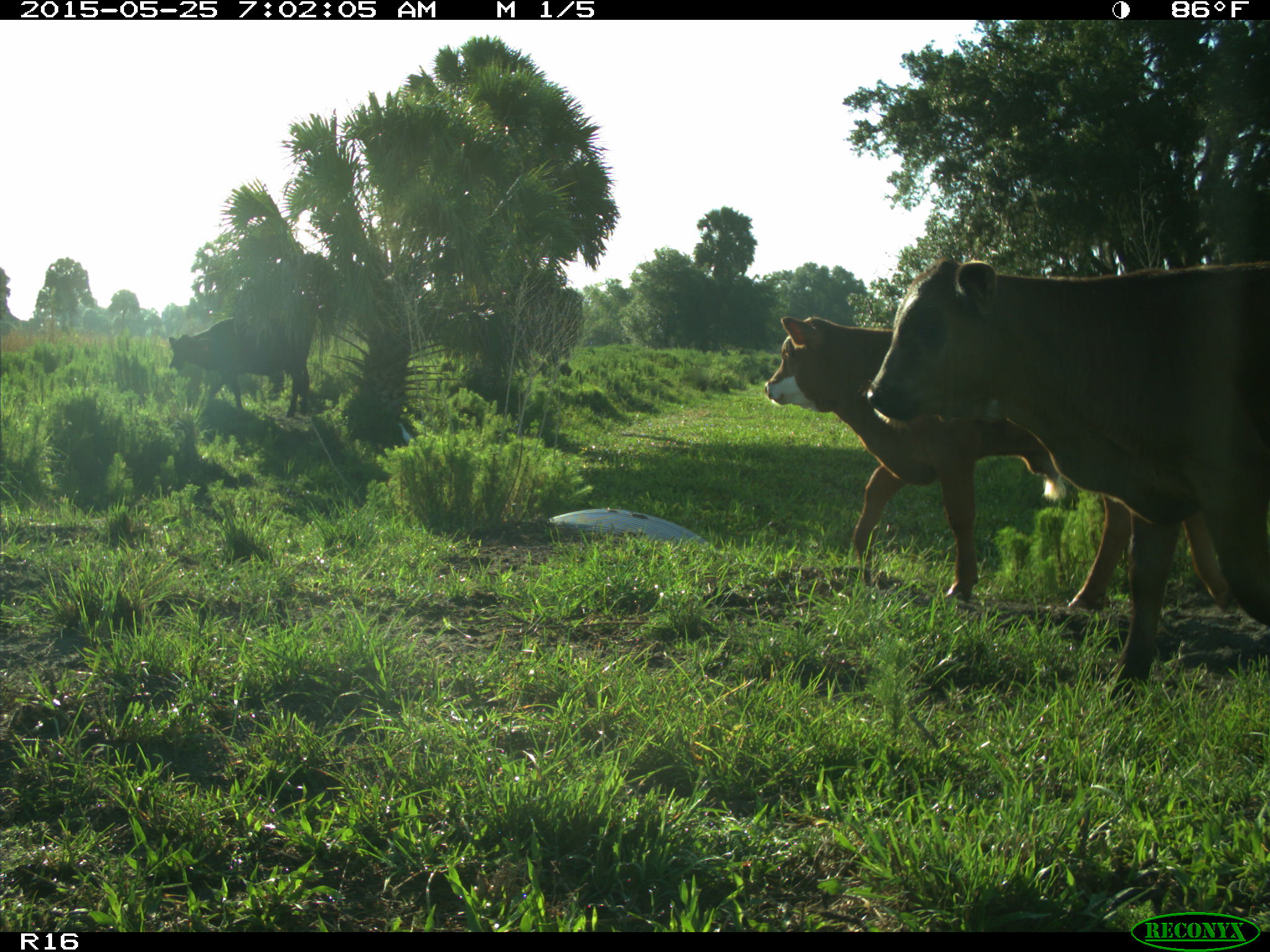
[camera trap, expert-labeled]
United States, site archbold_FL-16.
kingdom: Animalia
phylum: Chordata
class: Mammalia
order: Artiodactyla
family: Bovidae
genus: Bos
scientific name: Bos taurus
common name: domestic cow